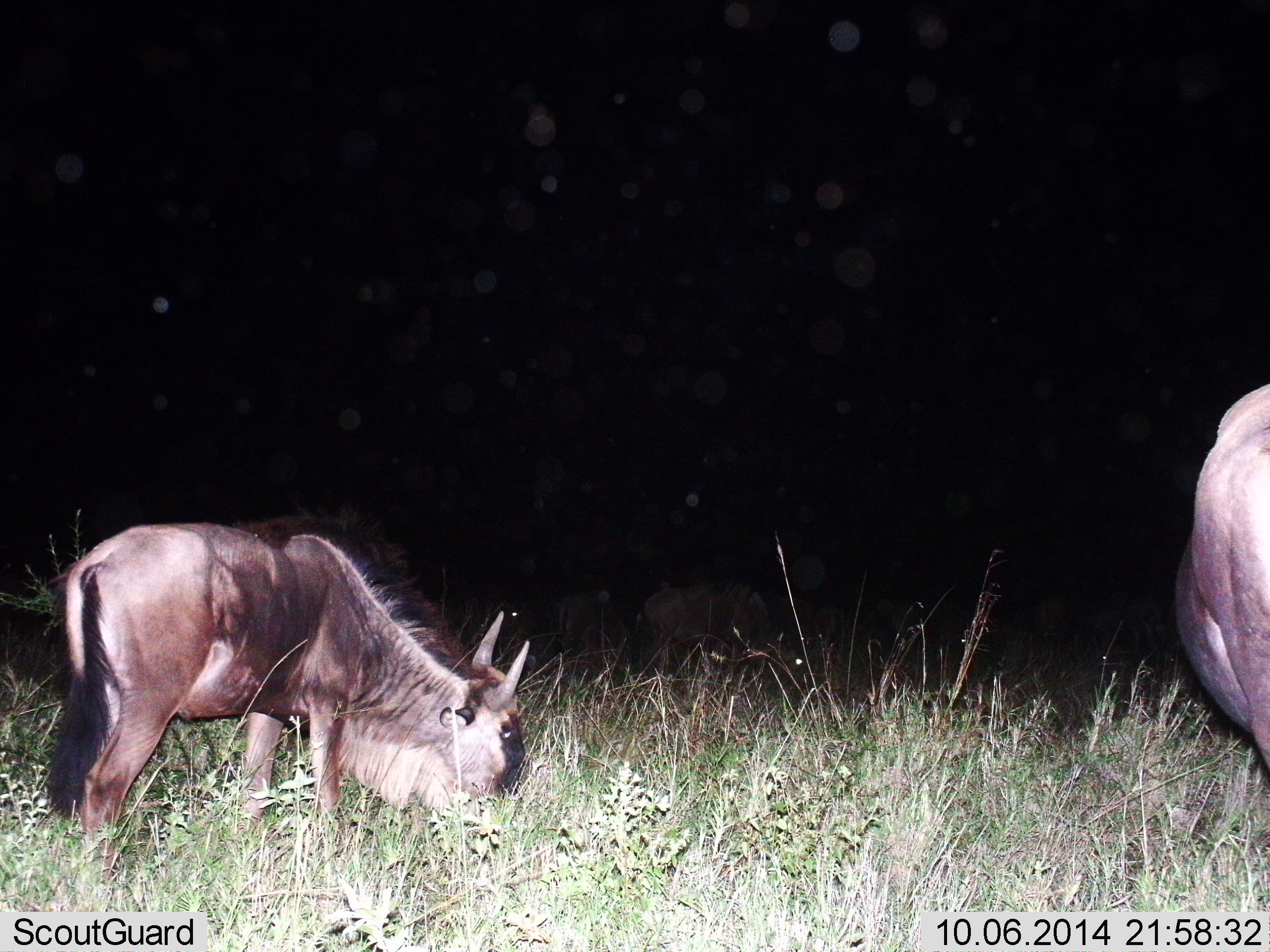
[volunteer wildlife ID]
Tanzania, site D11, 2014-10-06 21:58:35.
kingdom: Animalia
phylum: Chordata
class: Mammalia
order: Artiodactyla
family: Bovidae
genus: Connochaetes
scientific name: Connochaetes taurinus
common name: blue wildebeest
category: wildebeest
Wildebeest (blue wildebeest) (Connochaetes taurinus), count 2. Behavior (volunteer vote fractions): standing 30%, resting 0%, moving 0%, interacting 0%. Young present (vote fraction): 0%. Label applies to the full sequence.